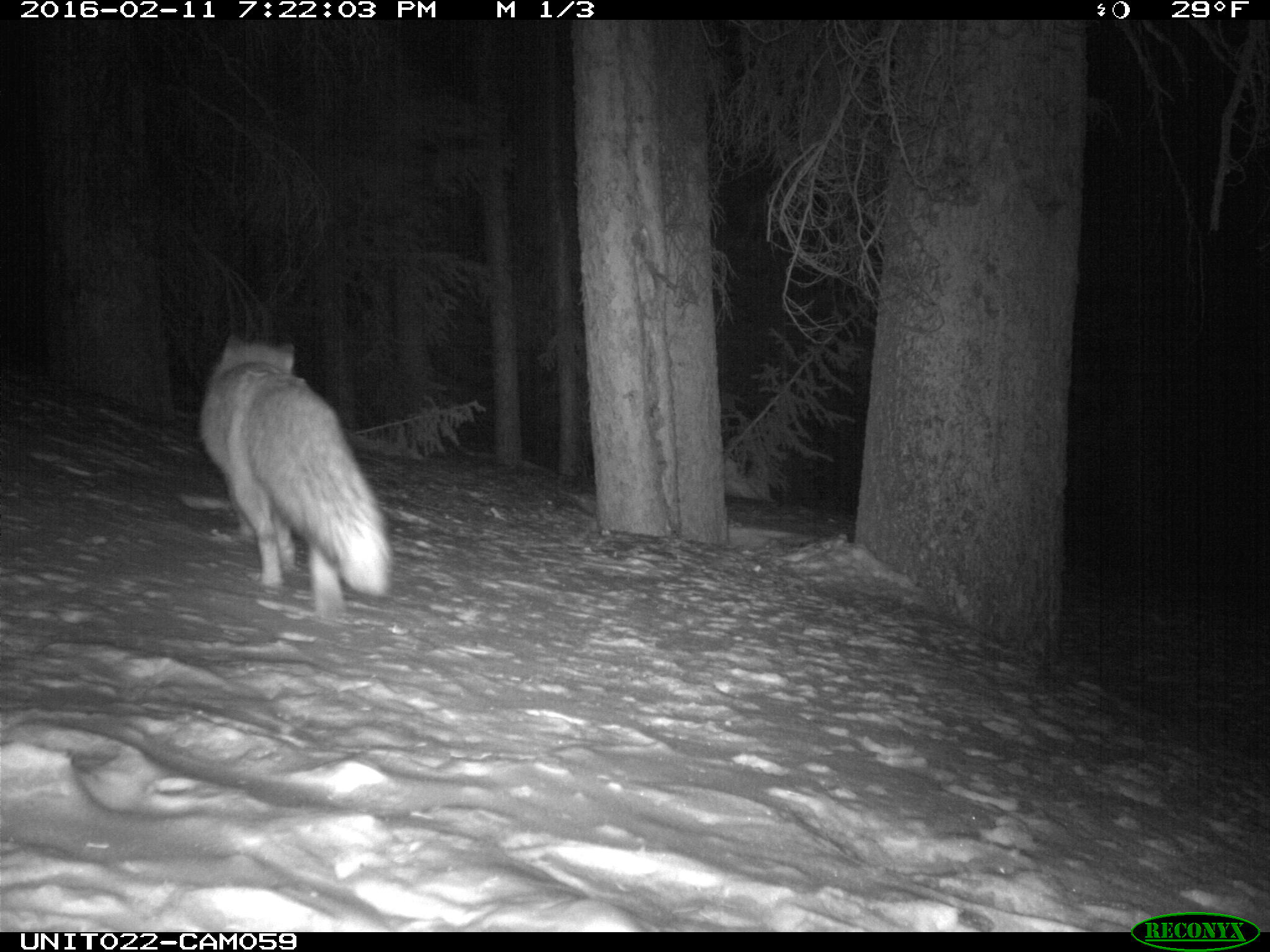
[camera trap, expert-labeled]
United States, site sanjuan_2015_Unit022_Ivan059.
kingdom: Animalia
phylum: Chordata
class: Mammalia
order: Carnivora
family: Canidae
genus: Vulpes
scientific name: Vulpes vulpes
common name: red fox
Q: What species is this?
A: Vulpes vulpes (red fox).